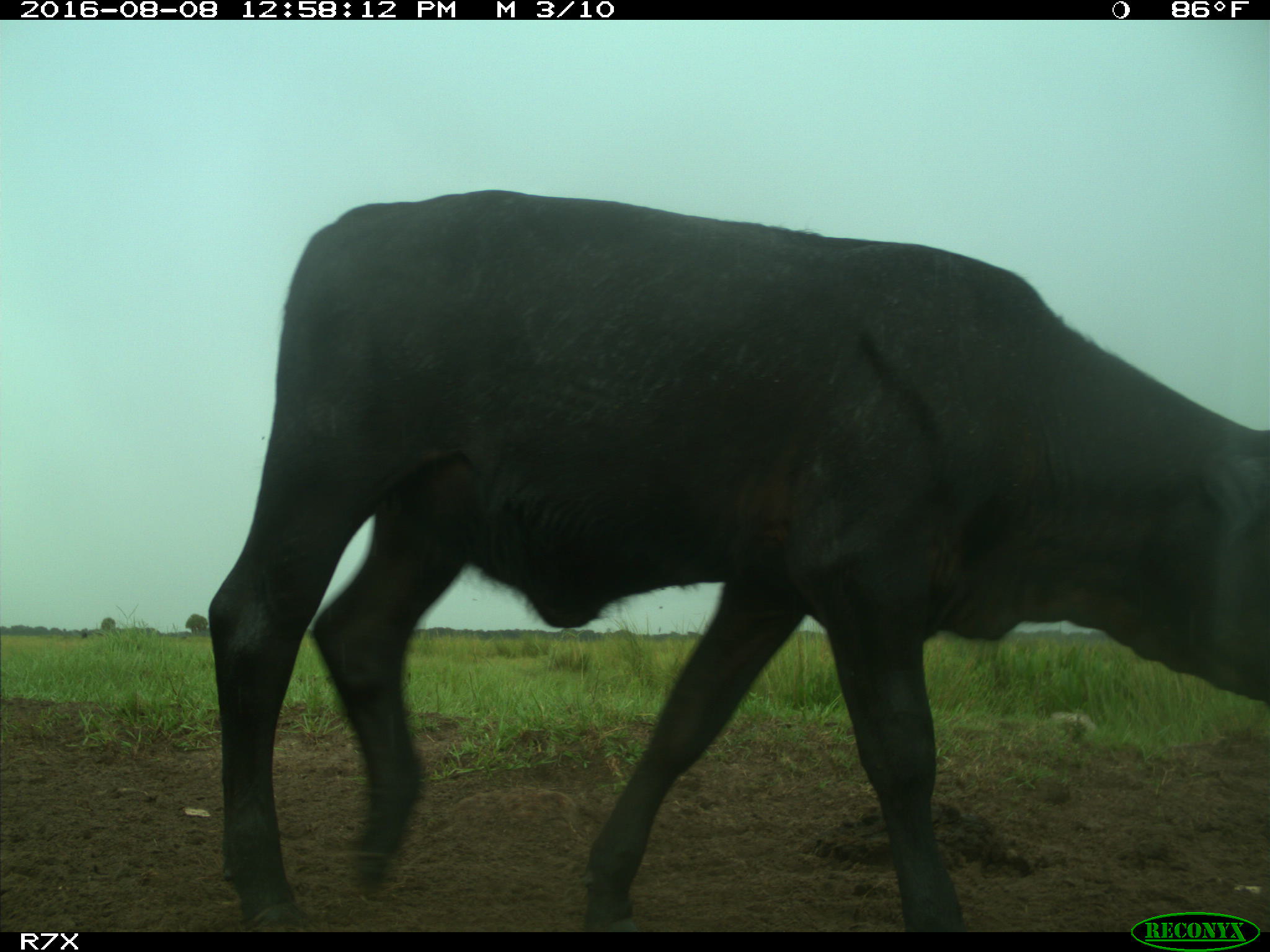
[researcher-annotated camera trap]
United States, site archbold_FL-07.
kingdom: Animalia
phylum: Chordata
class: Mammalia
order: Artiodactyla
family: Bovidae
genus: Bos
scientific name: Bos taurus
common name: domestic cow